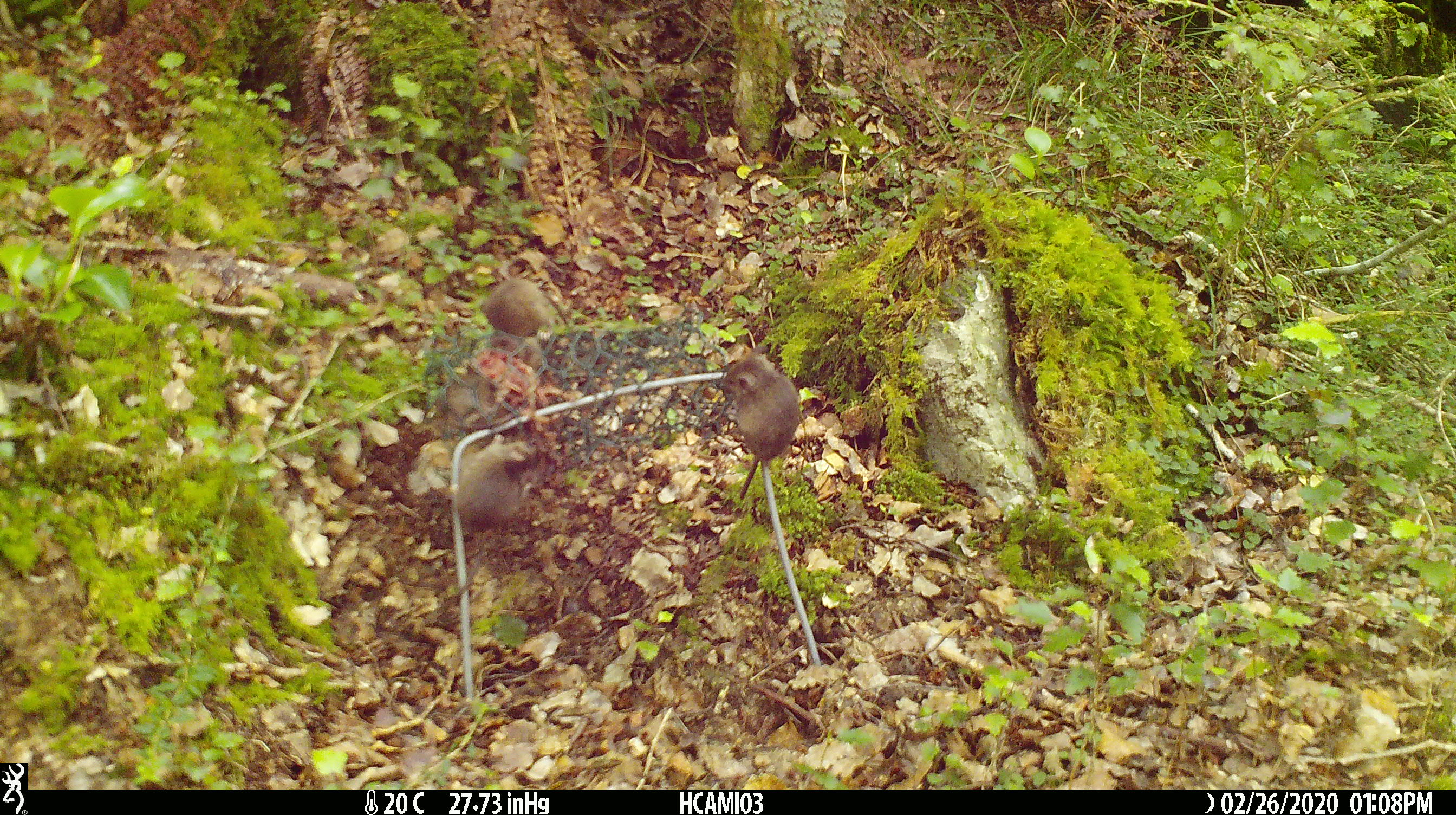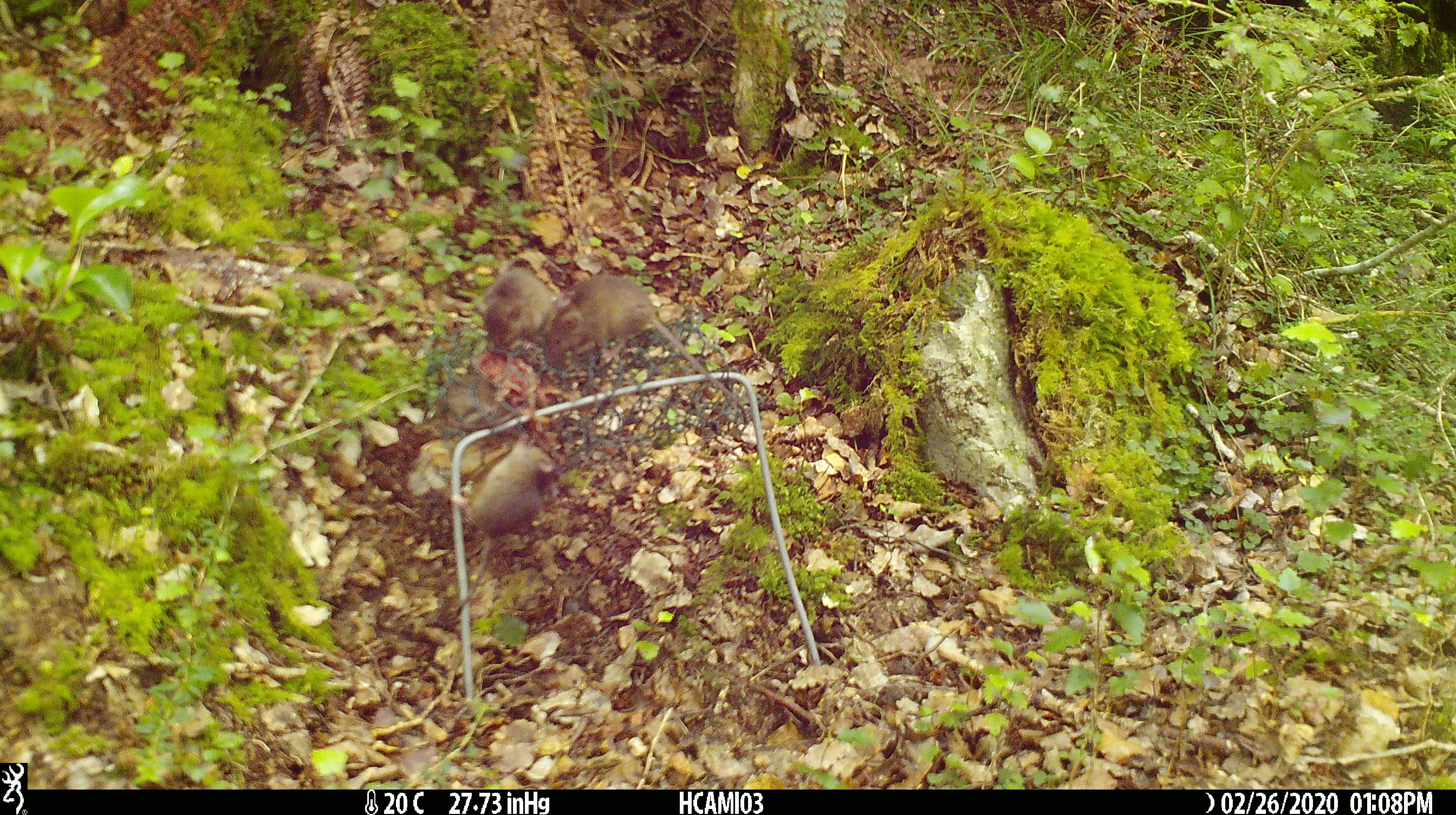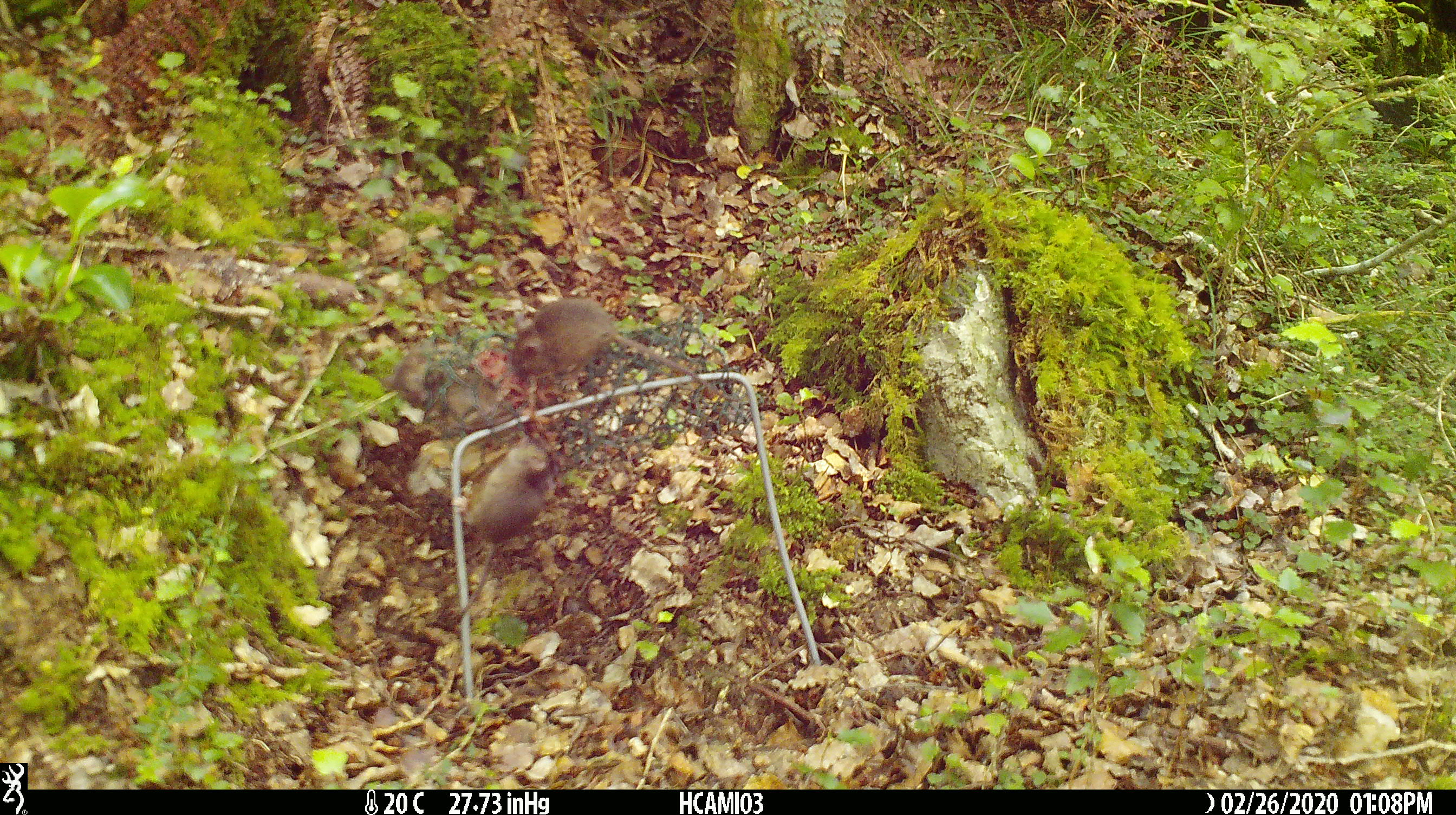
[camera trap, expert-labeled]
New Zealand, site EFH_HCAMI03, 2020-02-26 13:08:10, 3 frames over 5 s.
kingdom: Animalia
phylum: Chordata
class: Mammalia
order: Rodentia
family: Muridae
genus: Mus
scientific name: Mus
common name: mouse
Mouse (Mus).